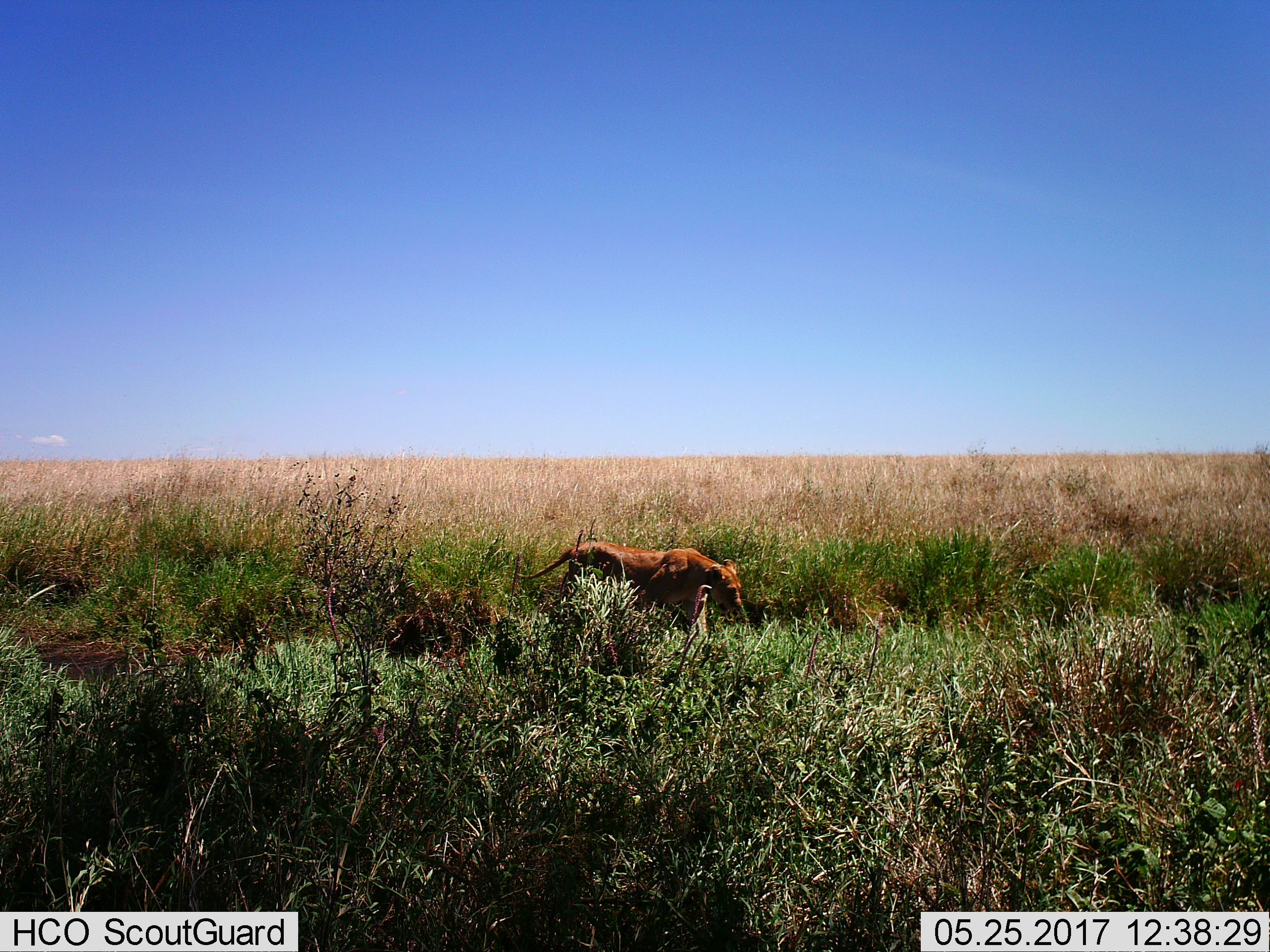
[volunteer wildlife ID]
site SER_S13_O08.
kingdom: Animalia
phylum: Chordata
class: Mammalia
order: Carnivora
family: Felidae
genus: Panthera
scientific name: Panthera leo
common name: lion female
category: lionfemale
Lionfemale (lion female) (Panthera leo), count 1. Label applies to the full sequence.